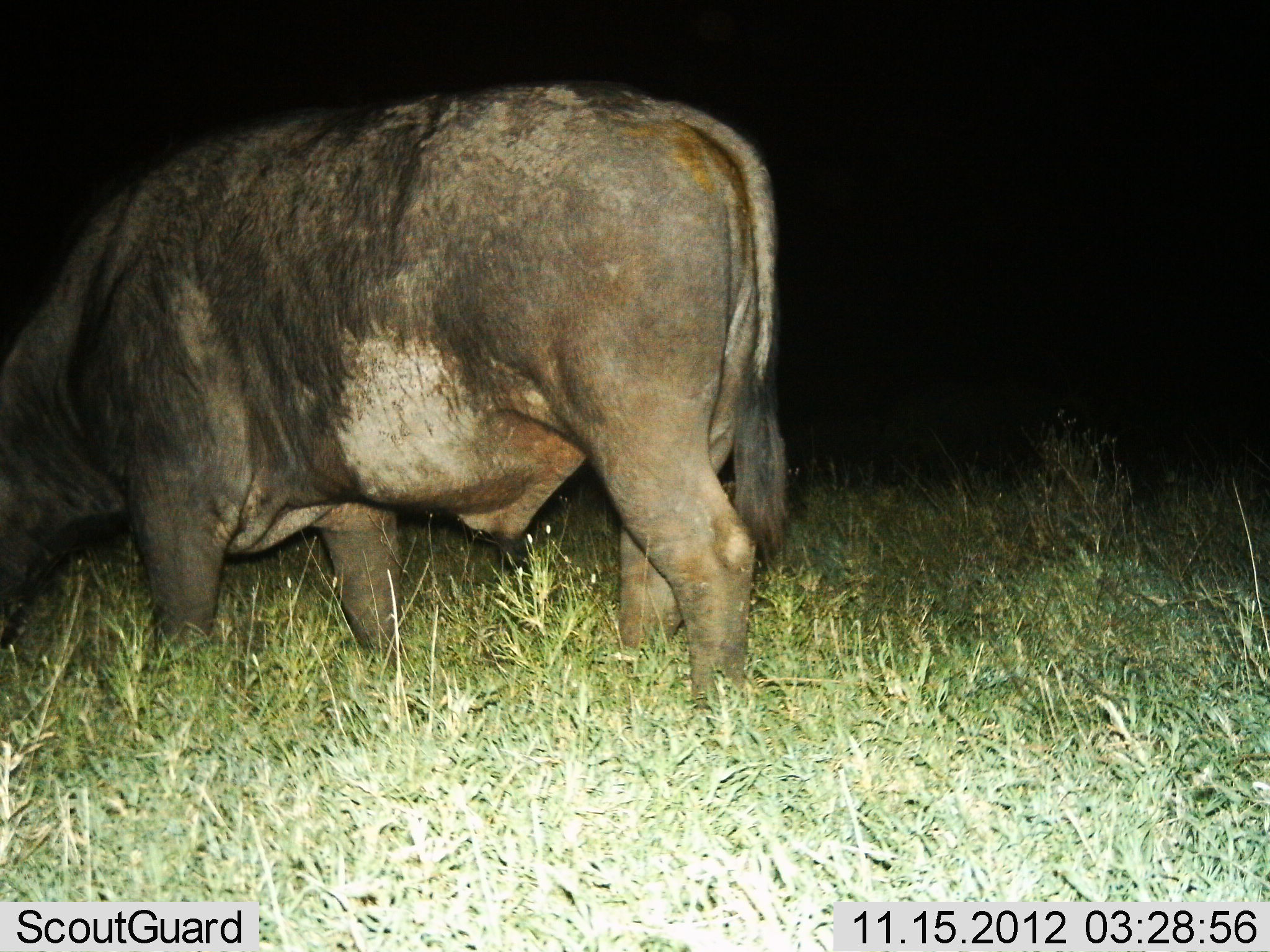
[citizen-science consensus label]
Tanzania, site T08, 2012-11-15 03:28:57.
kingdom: Animalia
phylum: Chordata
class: Mammalia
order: Artiodactyla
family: Bovidae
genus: Syncerus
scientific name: Syncerus caffer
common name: cape buffalo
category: buffalo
Buffalo (cape buffalo) (Syncerus caffer), count 1. Behavior (volunteer vote fractions): standing 30%, resting 0%, moving 10%, interacting 0%. Young present (vote fraction): 0%. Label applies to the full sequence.